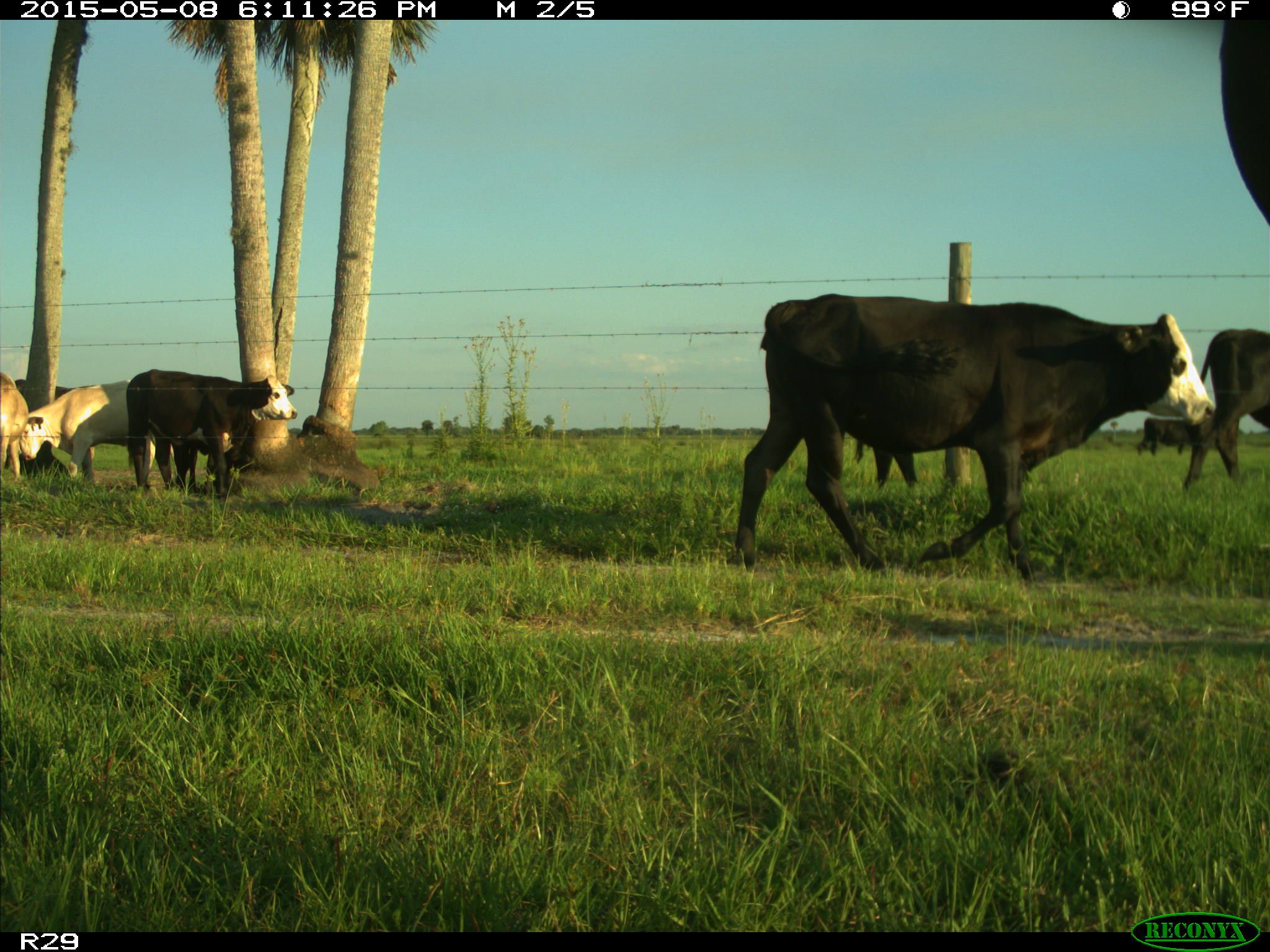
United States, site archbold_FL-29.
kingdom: Animalia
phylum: Chordata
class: Mammalia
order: Artiodactyla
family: Bovidae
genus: Bos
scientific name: Bos taurus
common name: domestic cow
Bos taurus (domestic cow).